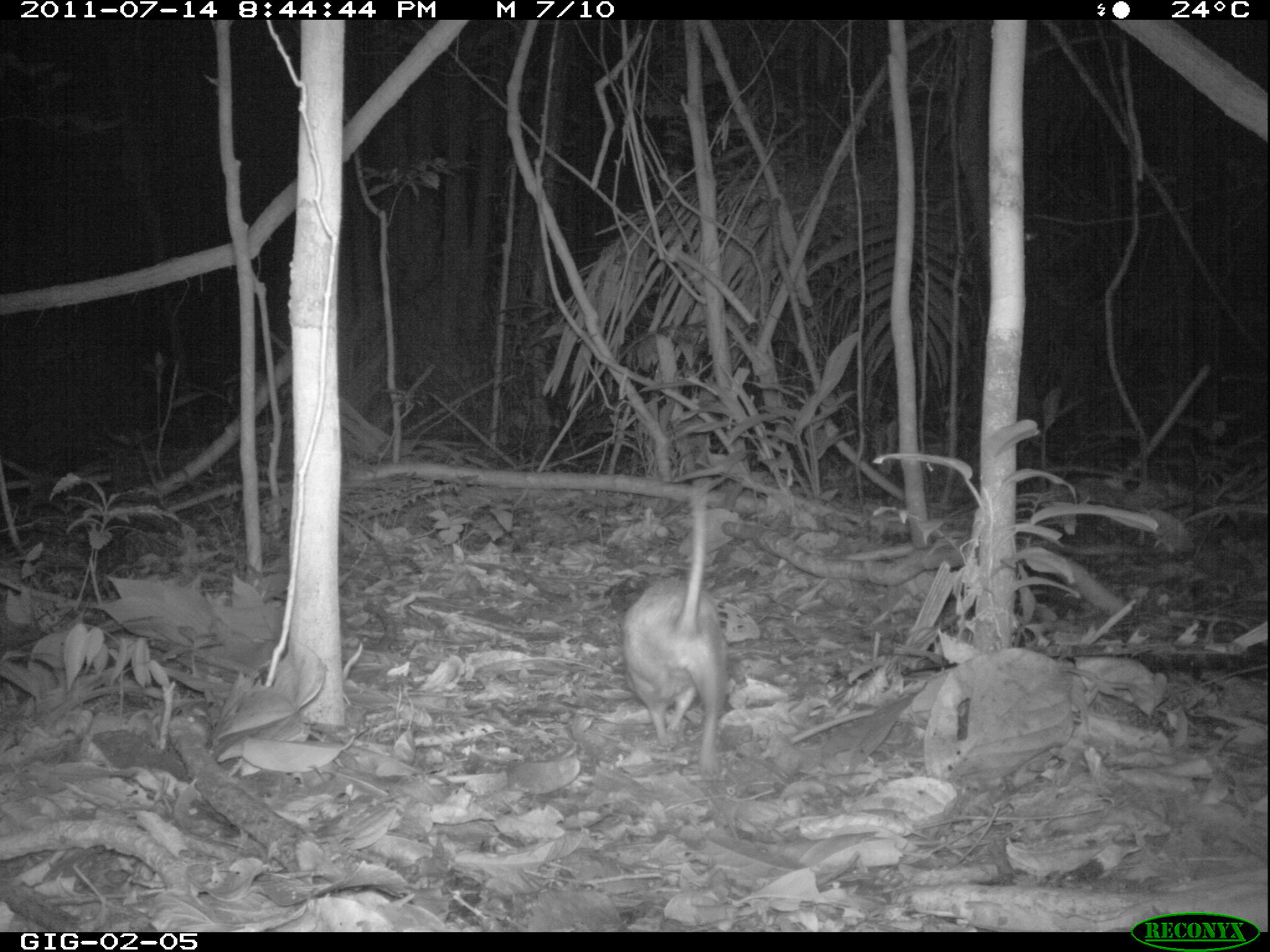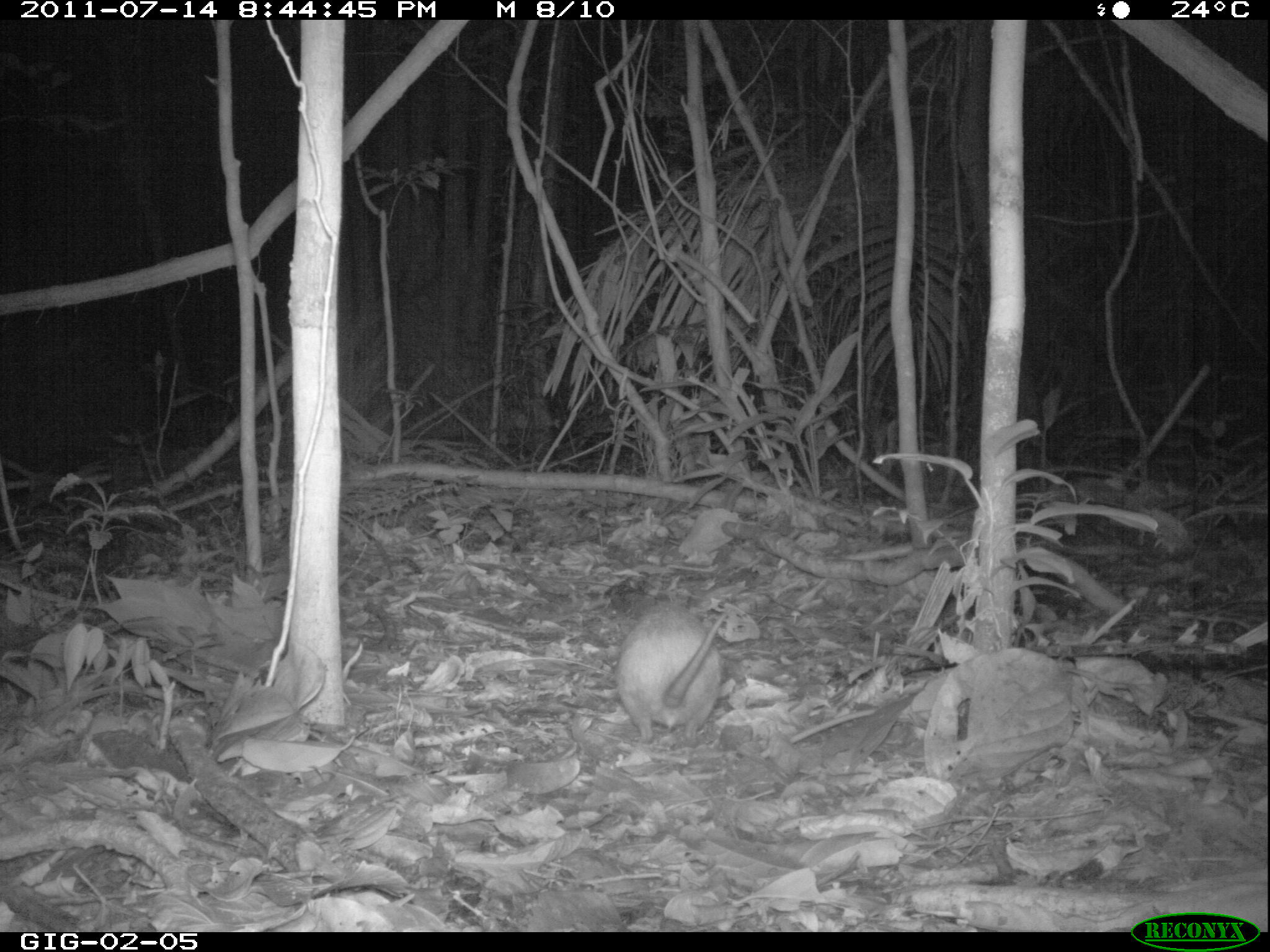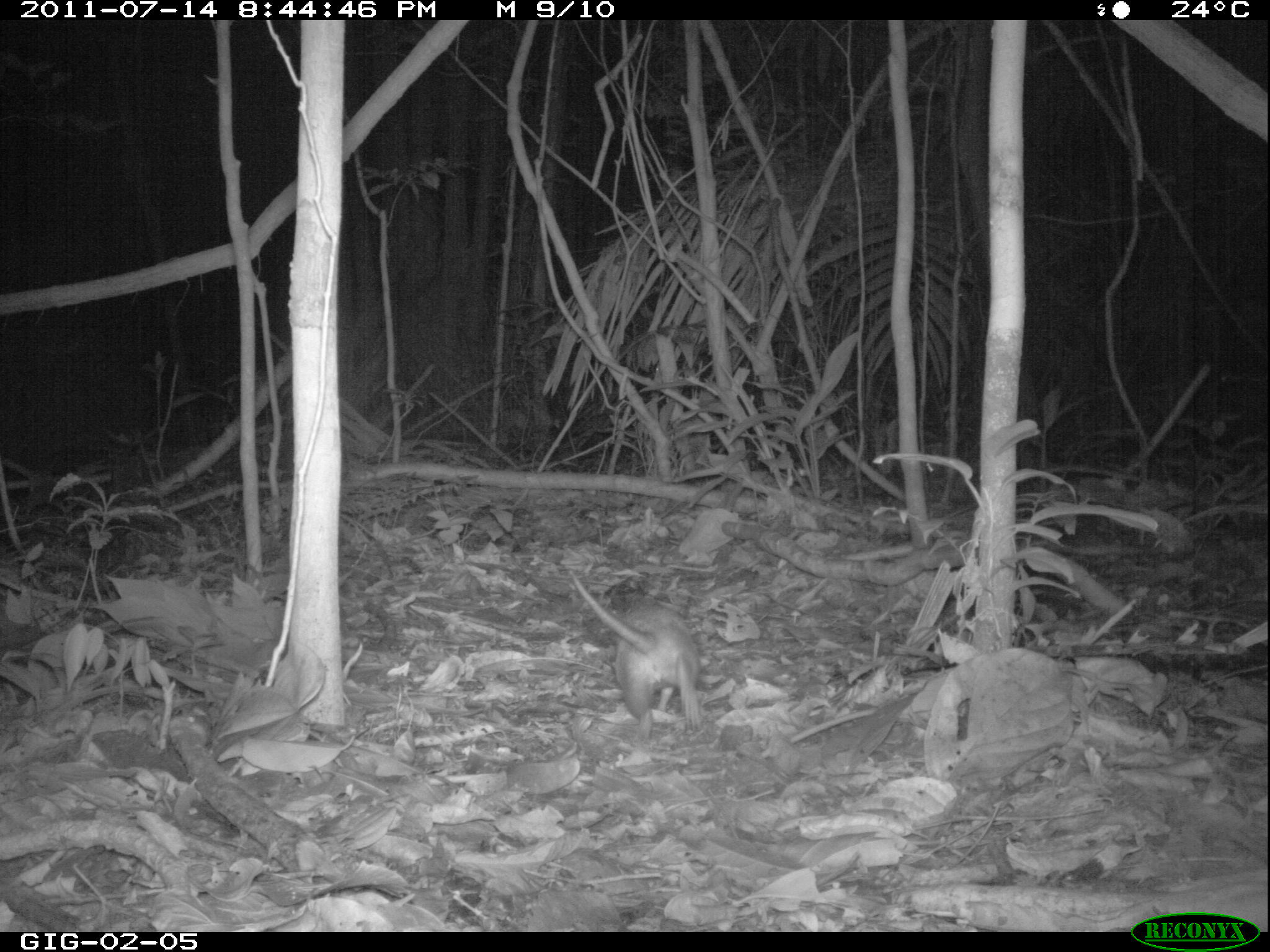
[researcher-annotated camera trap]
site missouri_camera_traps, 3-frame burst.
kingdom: Animalia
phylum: Chordata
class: Mammalia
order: Rodentia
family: Muridae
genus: Rattus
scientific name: Rattus praetor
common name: spiny rat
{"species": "spiny rat (Rattus praetor)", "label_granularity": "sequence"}